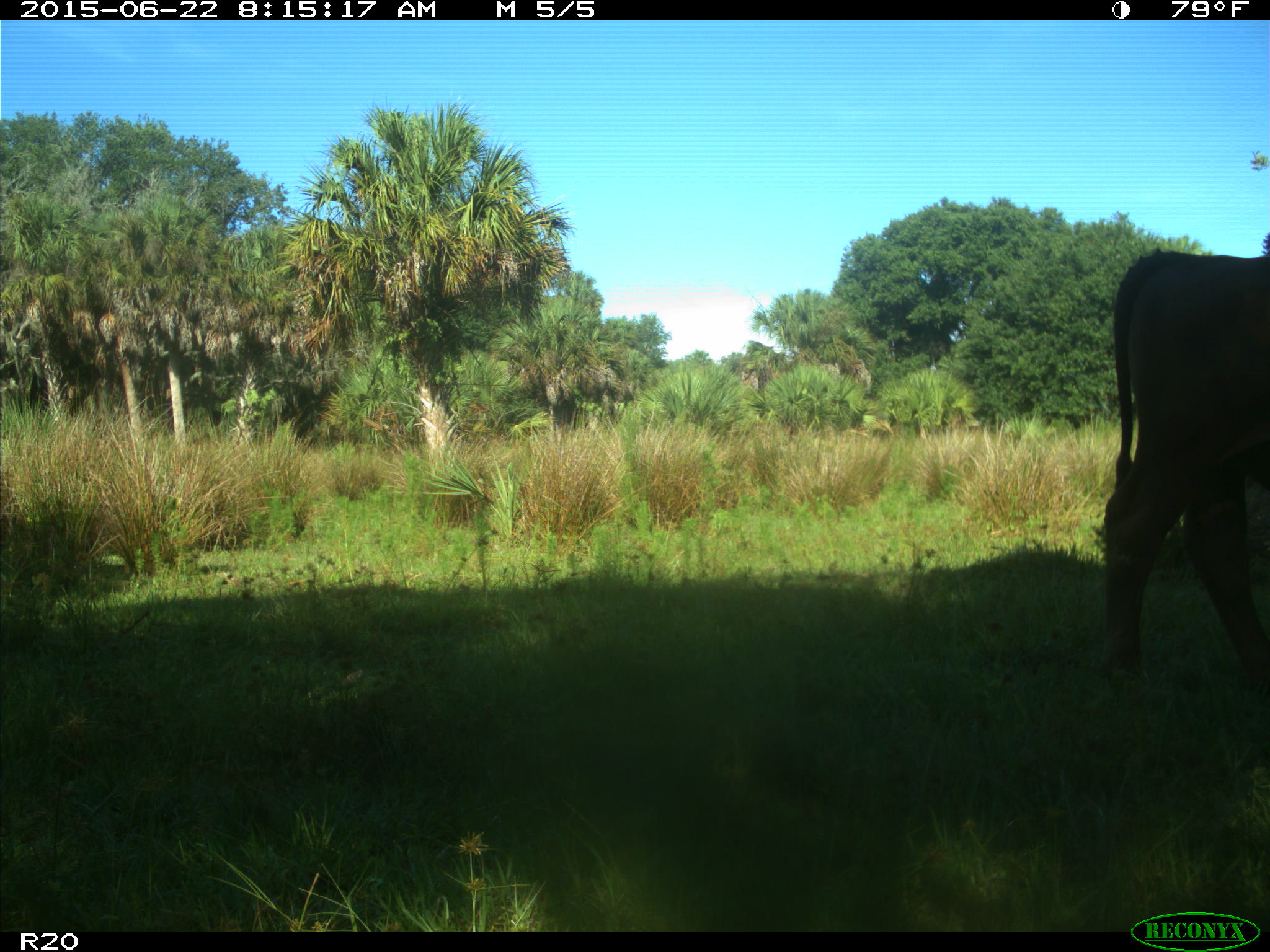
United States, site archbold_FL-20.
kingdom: Animalia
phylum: Chordata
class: Mammalia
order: Artiodactyla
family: Bovidae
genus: Bos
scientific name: Bos taurus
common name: domestic cow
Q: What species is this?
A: Bos taurus (domestic cow).